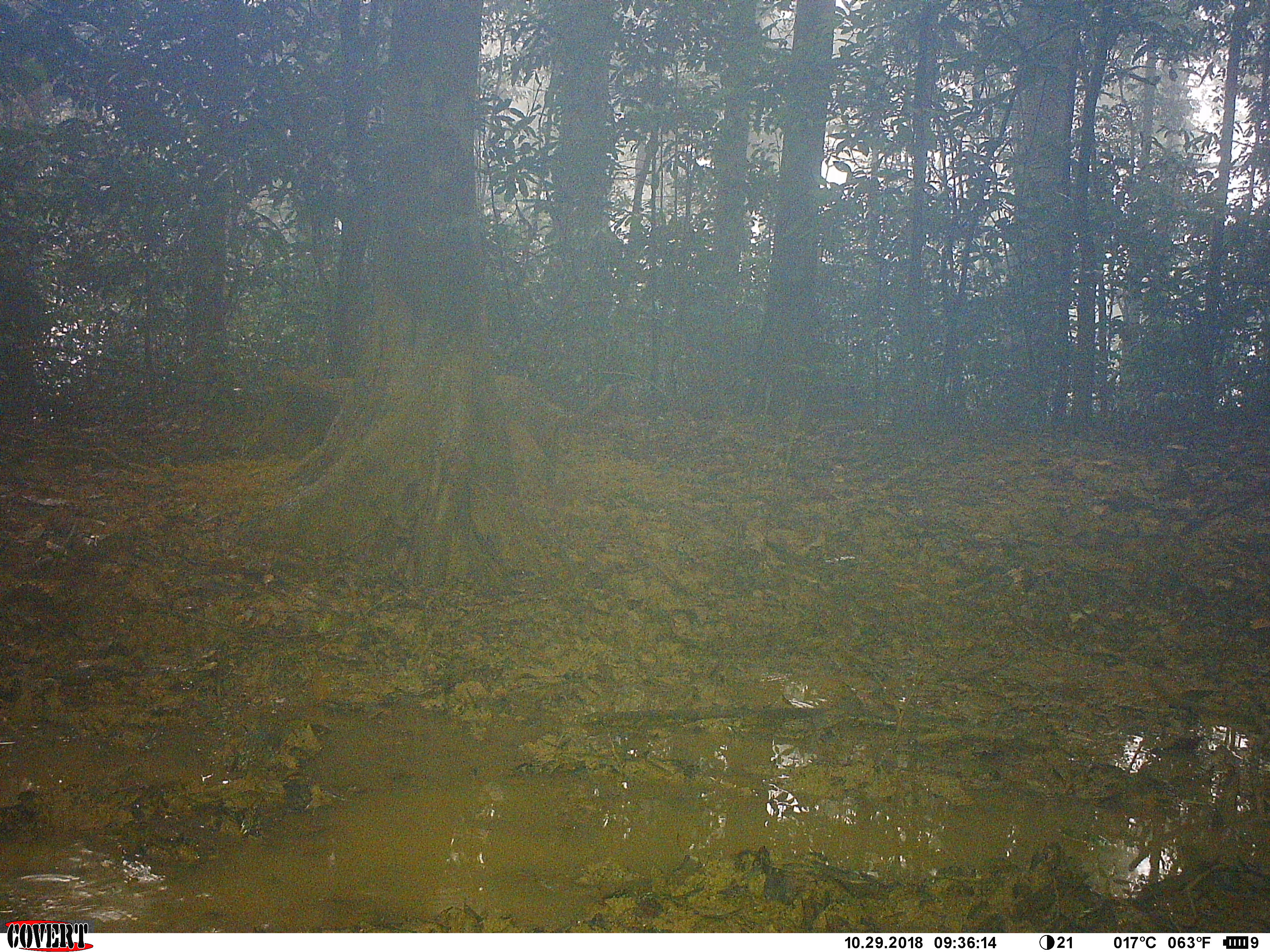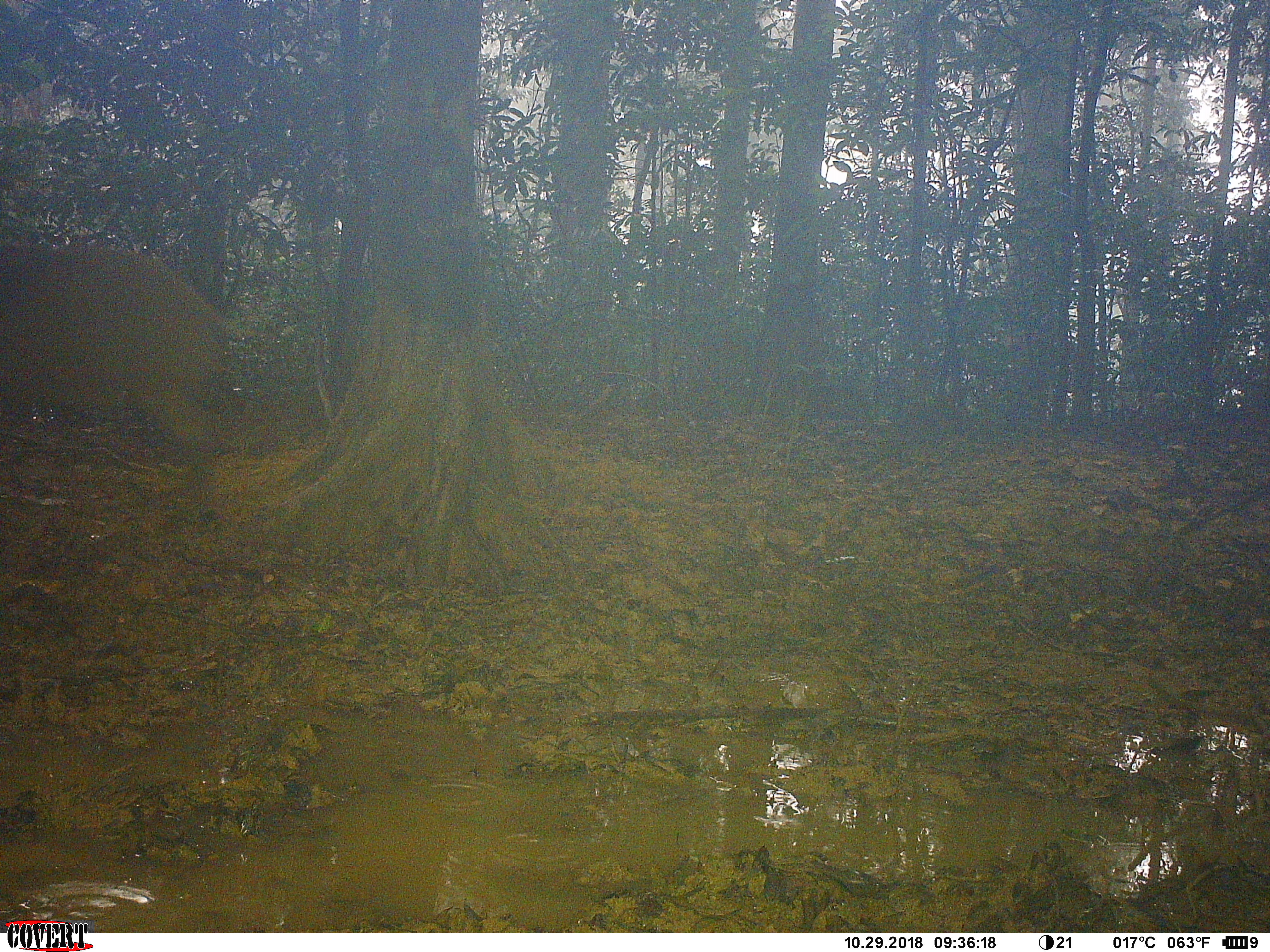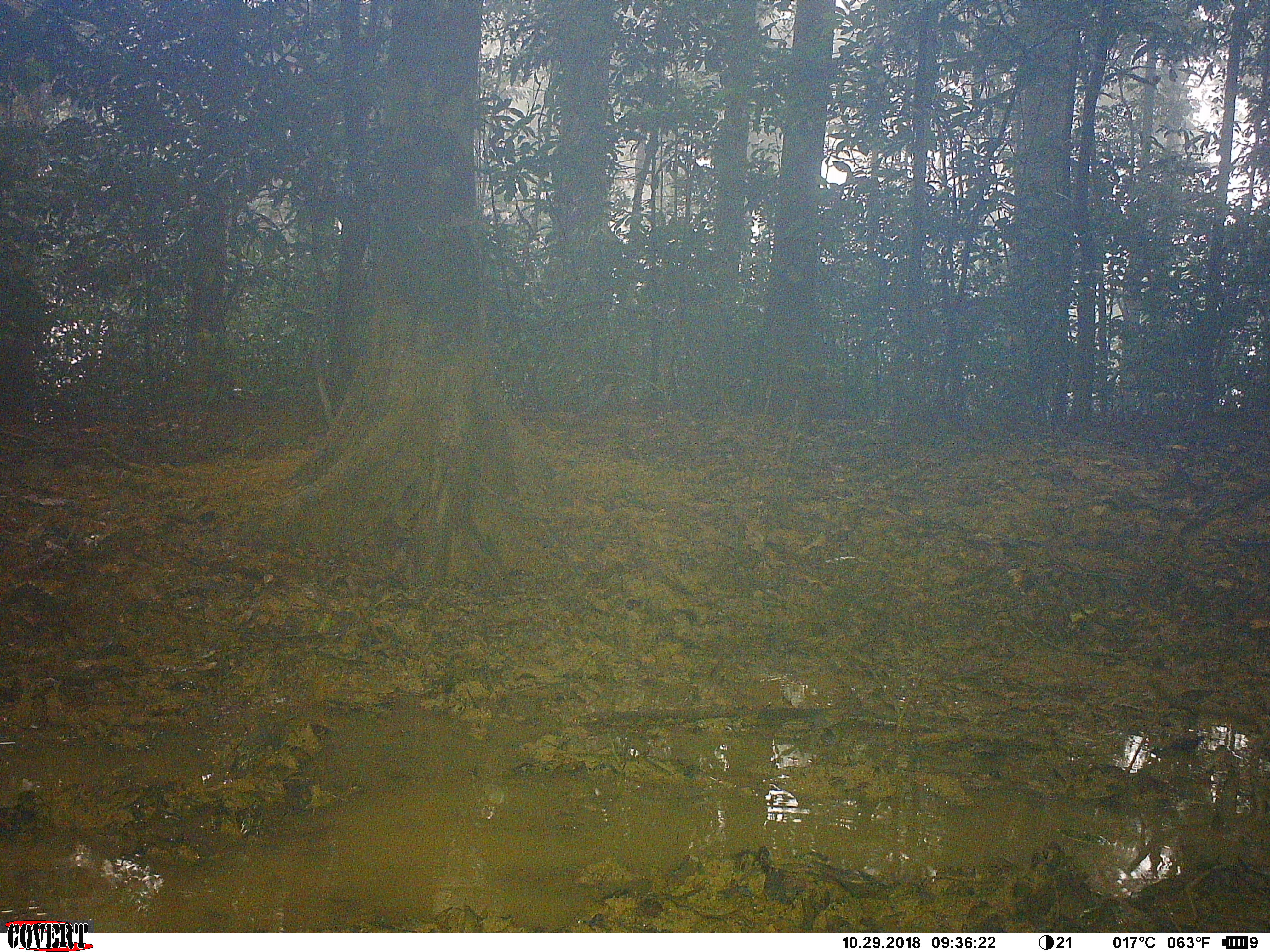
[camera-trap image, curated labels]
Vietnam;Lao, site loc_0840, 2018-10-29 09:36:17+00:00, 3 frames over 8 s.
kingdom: Animalia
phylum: Chordata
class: Mammalia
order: Artiodactyla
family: Suidae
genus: Sus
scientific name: Sus scrofa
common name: eurasian wild pig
Eurasian wild pig (Sus scrofa). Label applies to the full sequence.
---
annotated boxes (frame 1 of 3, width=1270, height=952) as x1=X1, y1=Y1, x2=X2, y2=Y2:
eurasian wild pig: x1=284, y1=369, x2=609, y2=468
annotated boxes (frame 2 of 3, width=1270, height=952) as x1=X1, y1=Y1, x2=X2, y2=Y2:
eurasian wild pig: x1=1, y1=238, x2=256, y2=534